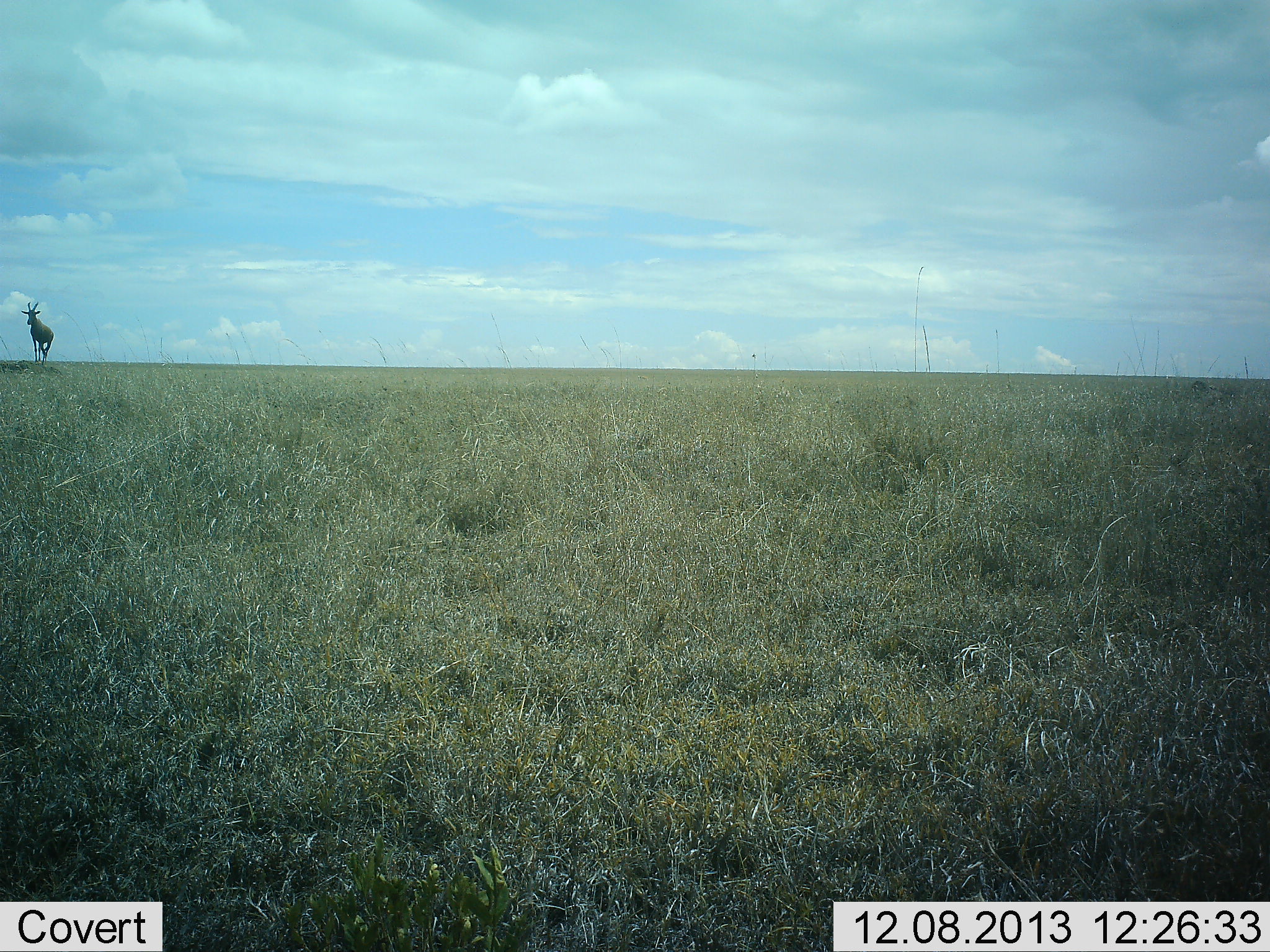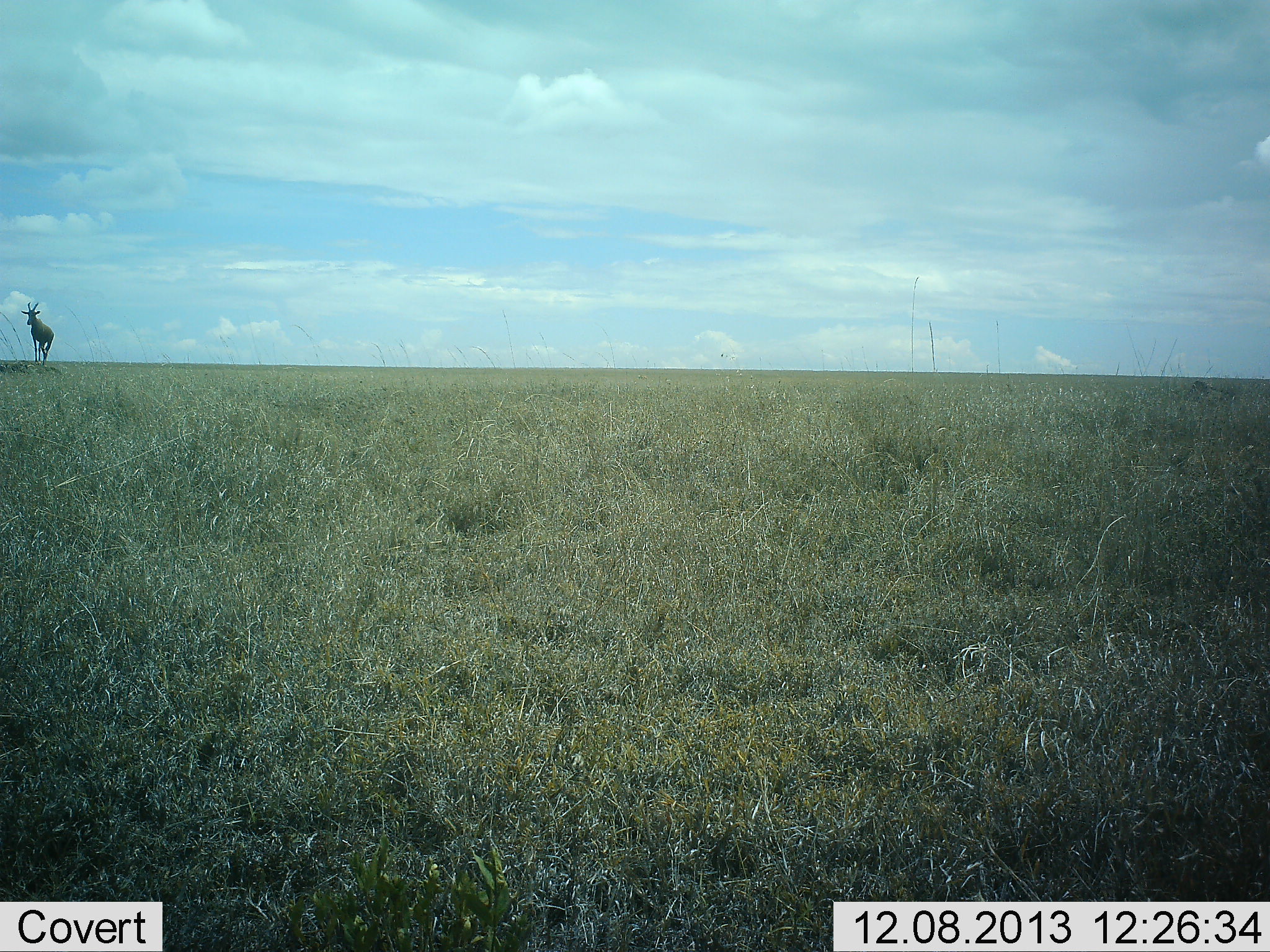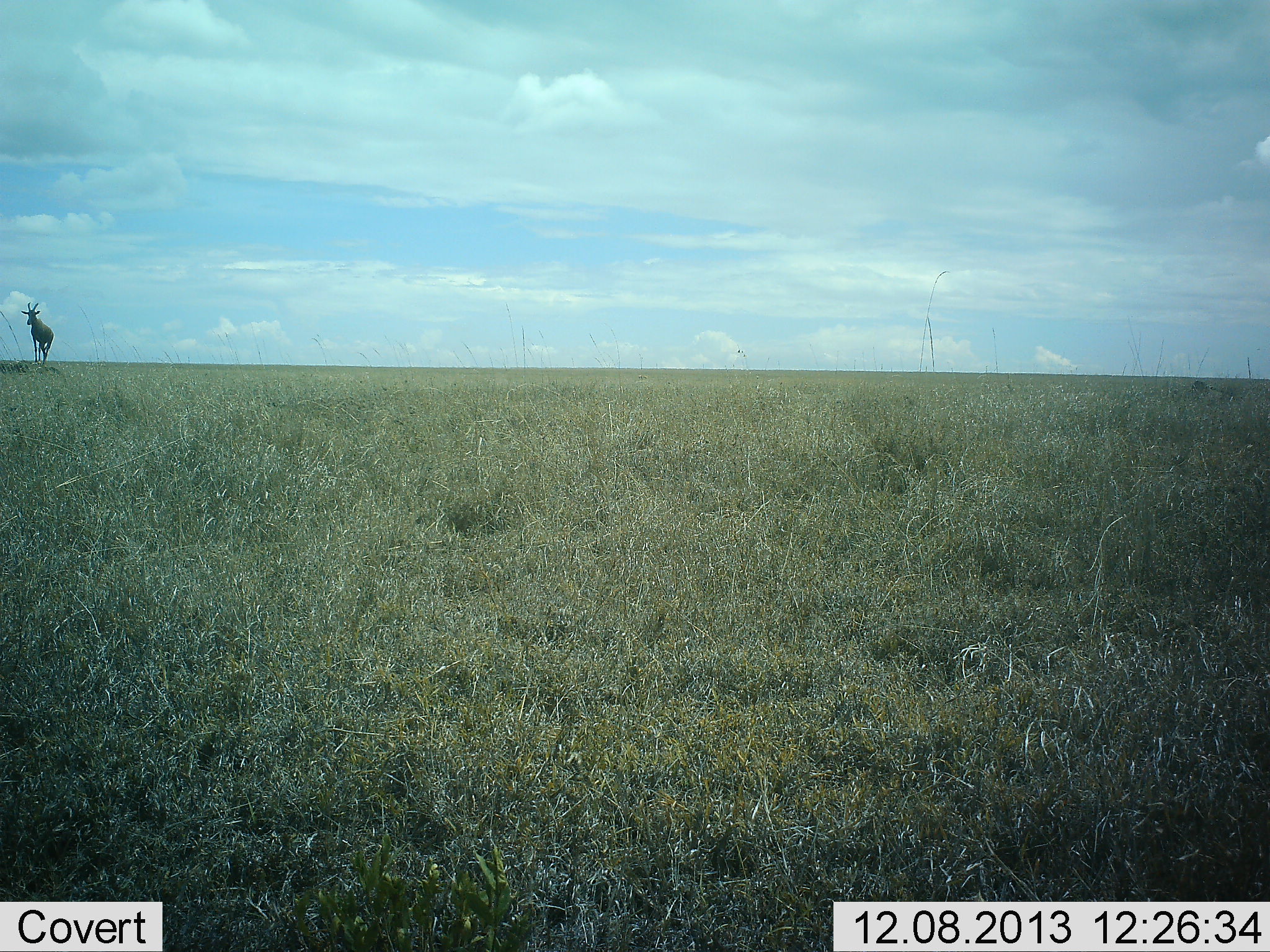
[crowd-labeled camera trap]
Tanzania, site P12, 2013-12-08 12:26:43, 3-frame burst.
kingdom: Animalia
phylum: Chordata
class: Mammalia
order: Artiodactyla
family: Bovidae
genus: Alcelaphus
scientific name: Alcelaphus buselaphus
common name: hartebeest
Hartebeest (Alcelaphus buselaphus), count 1. Behavior (volunteer vote fractions): standing 100%, resting 0%, moving 0%, interacting 0%. Young present (vote fraction): 0%. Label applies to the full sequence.